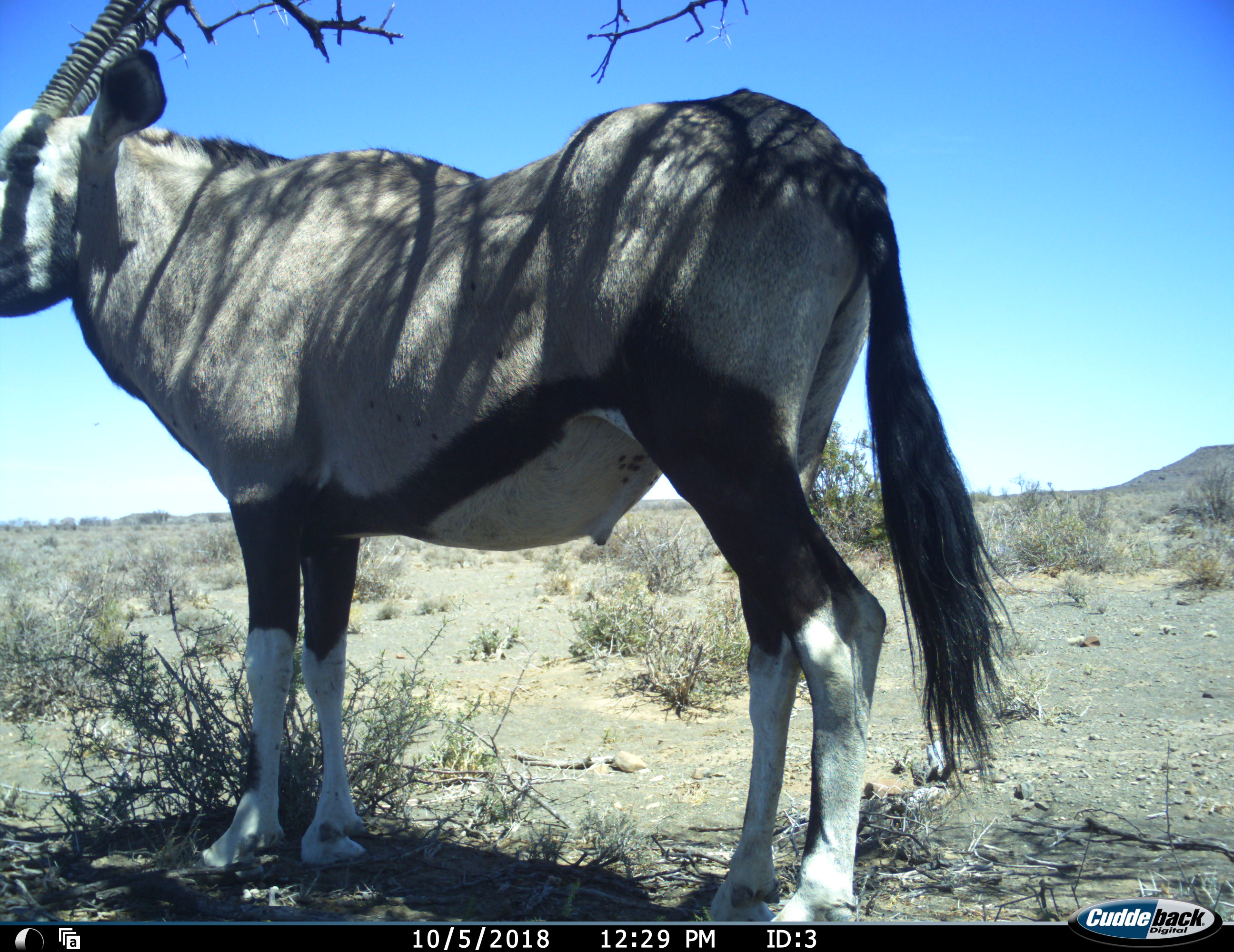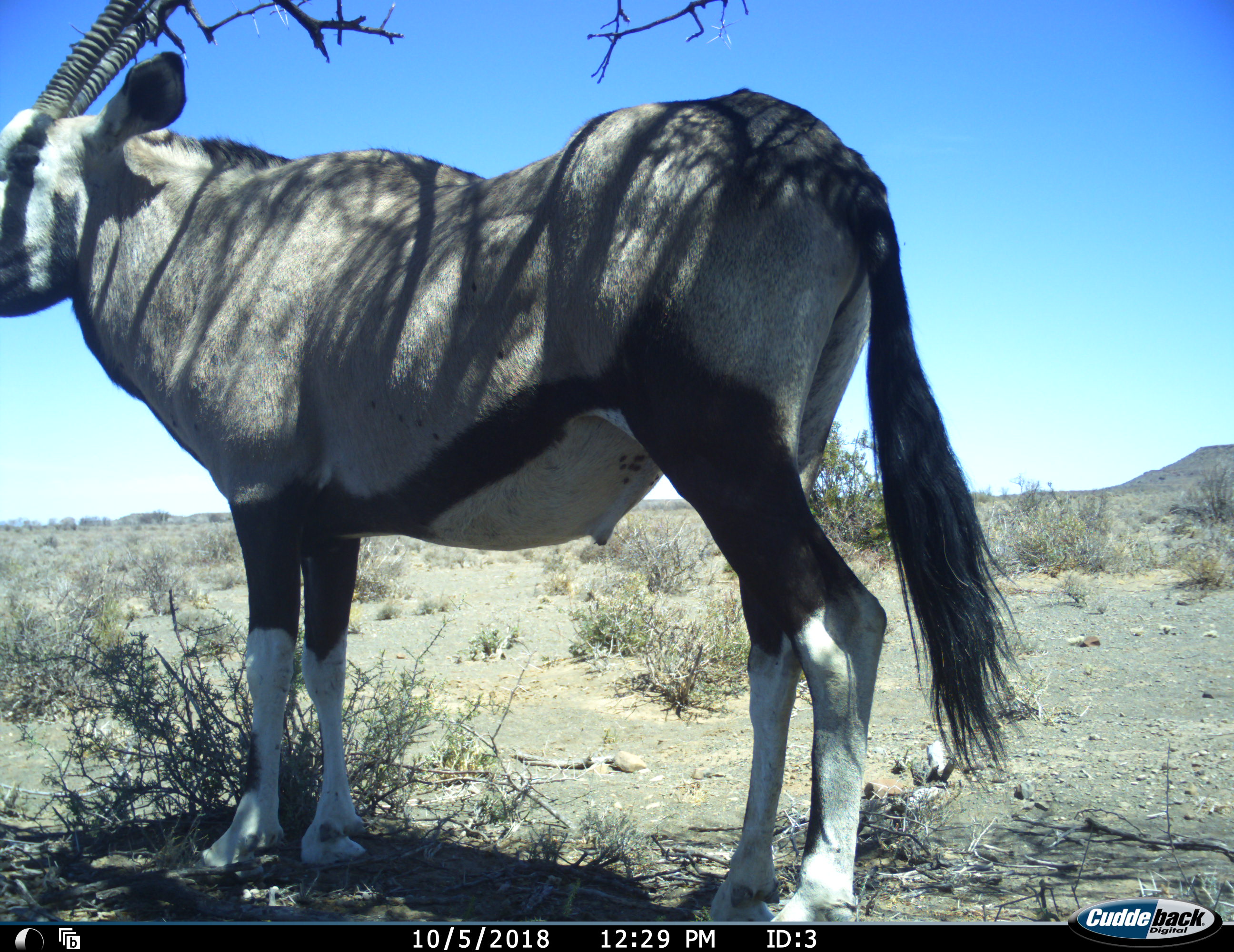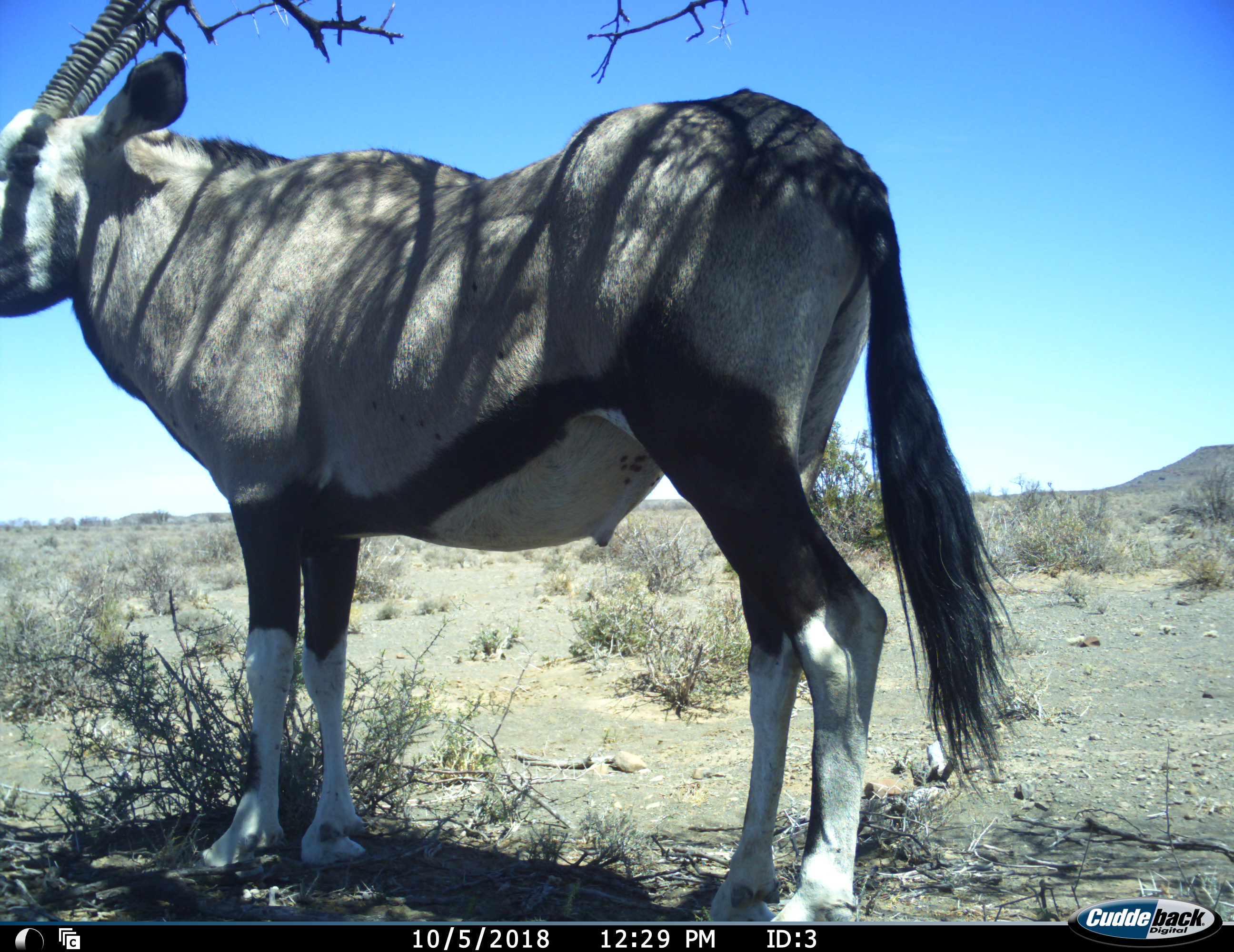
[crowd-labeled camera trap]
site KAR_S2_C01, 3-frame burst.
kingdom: Animalia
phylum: Chordata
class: Mammalia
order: Artiodactyla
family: Bovidae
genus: Oryx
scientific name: Oryx gazella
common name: gemsbok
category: oryx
Oryx (gemsbok) (Oryx gazella), count 1. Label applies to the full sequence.